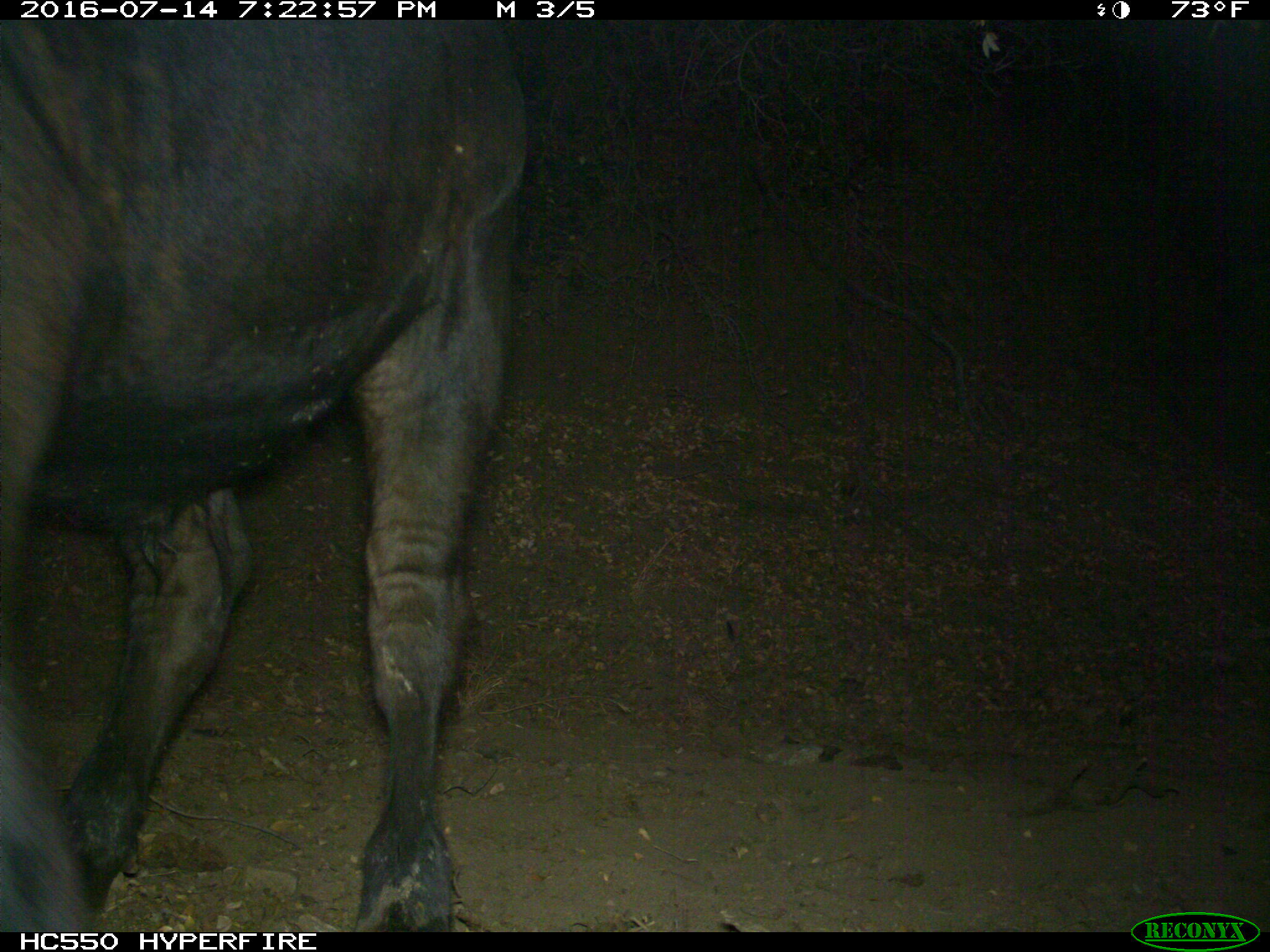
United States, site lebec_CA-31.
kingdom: Animalia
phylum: Chordata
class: Mammalia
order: Artiodactyla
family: Bovidae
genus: Bos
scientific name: Bos taurus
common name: domestic cow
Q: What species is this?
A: Bos taurus (domestic cow).